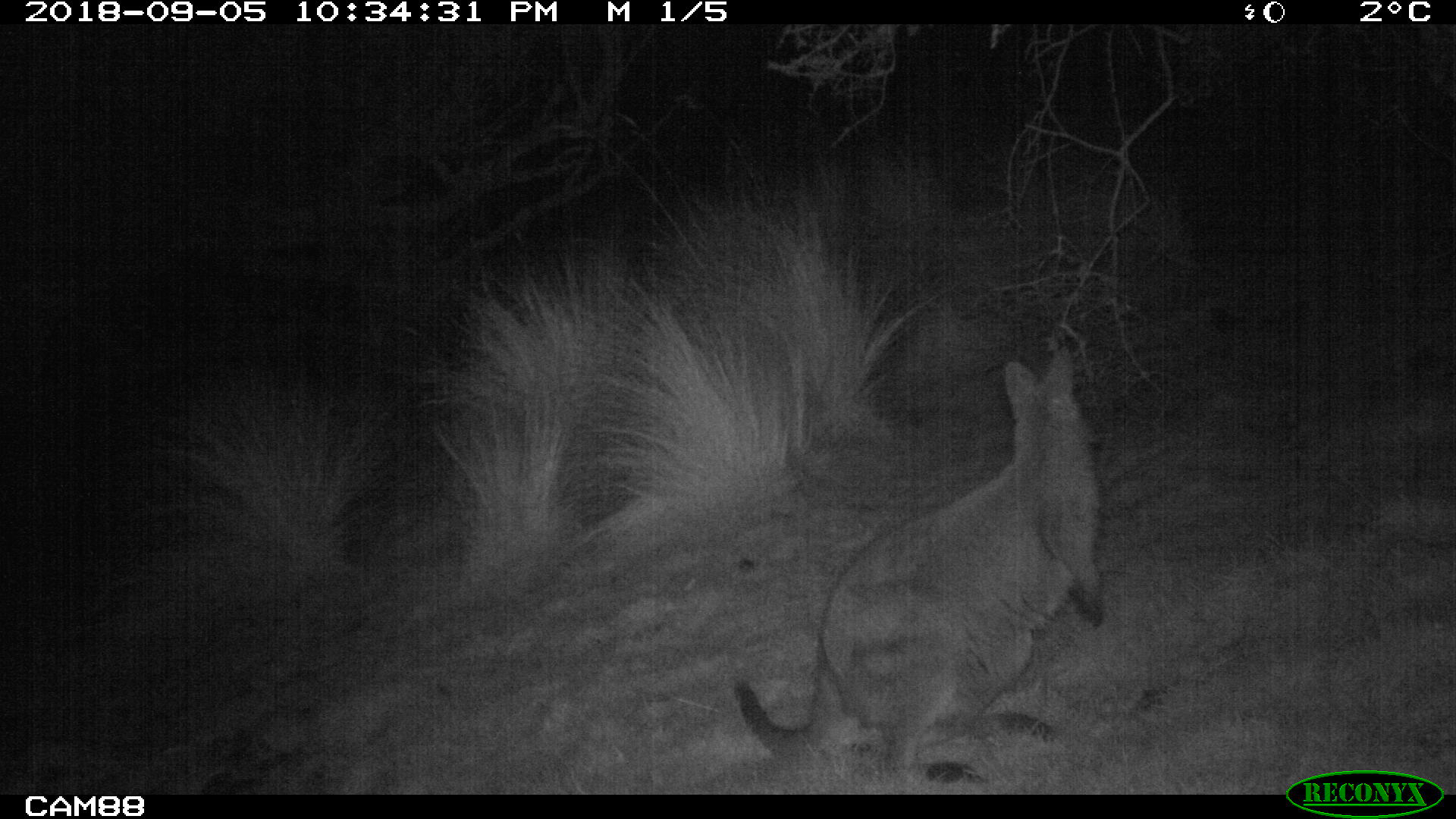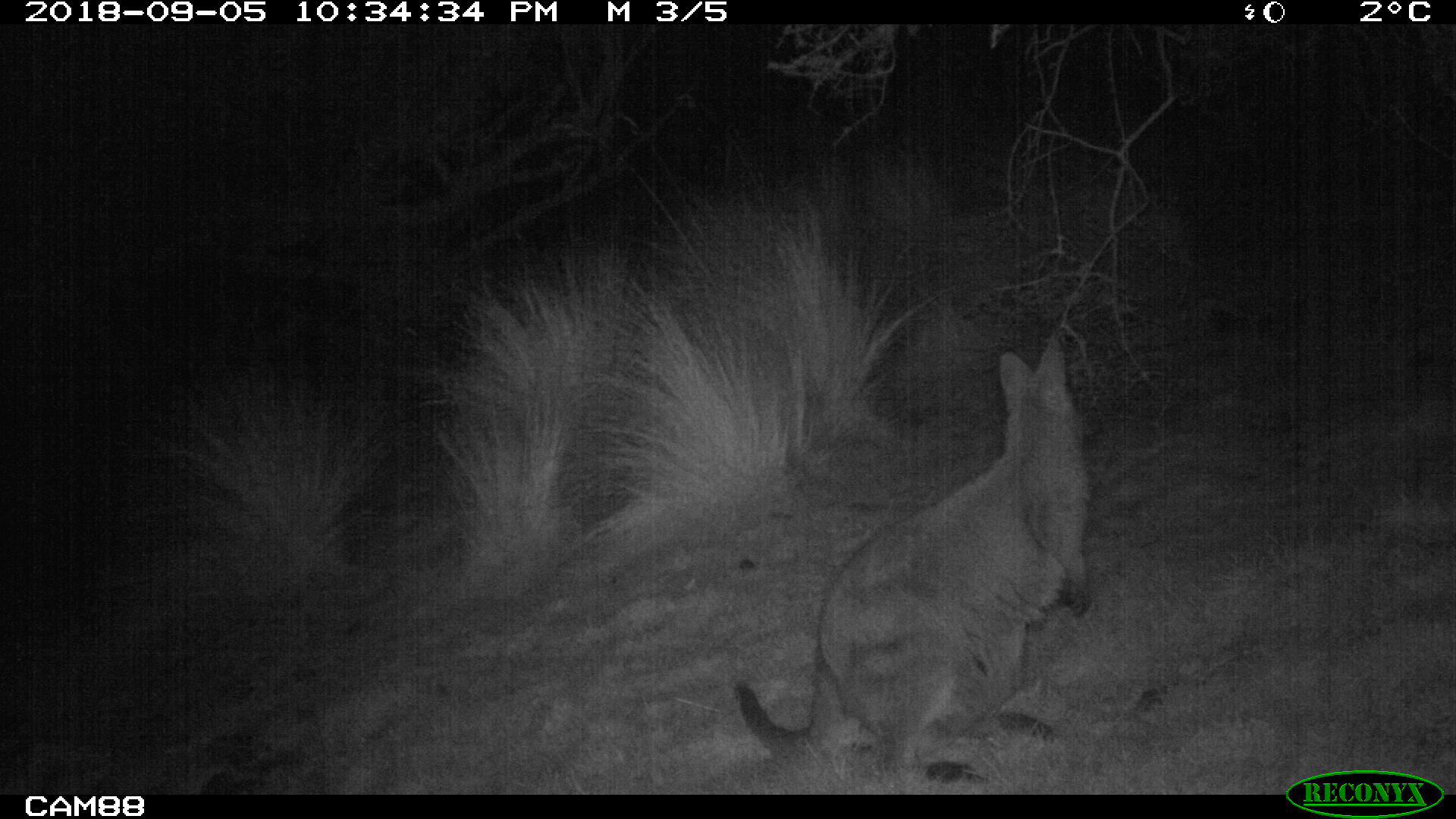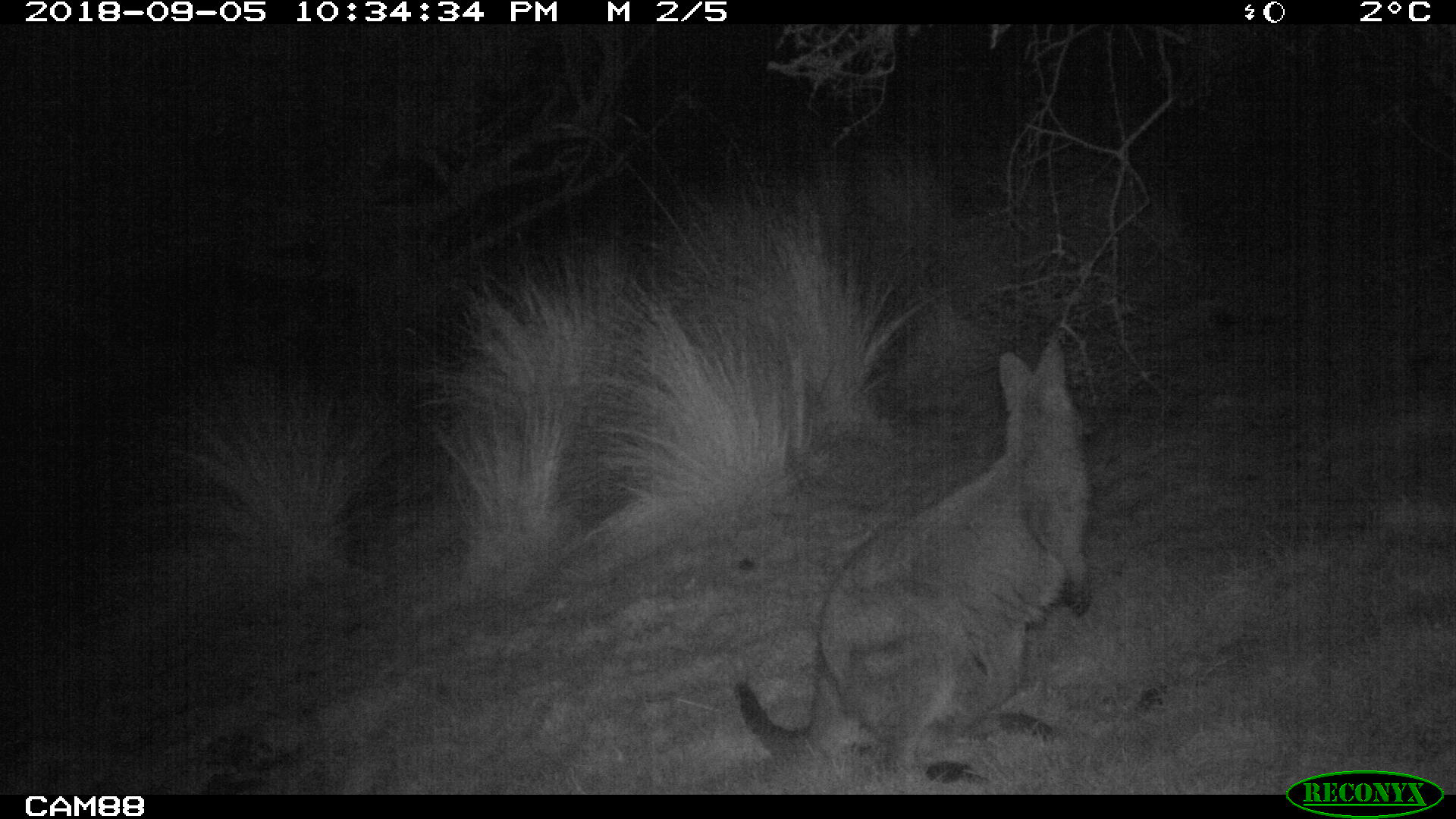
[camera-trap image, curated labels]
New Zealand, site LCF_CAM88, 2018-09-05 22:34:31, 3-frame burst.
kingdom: Animalia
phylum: Chordata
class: Mammalia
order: Diprotodontia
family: Macropodidae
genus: Notamacropus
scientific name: Notamacropus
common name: wallaby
Wallaby (Notamacropus).